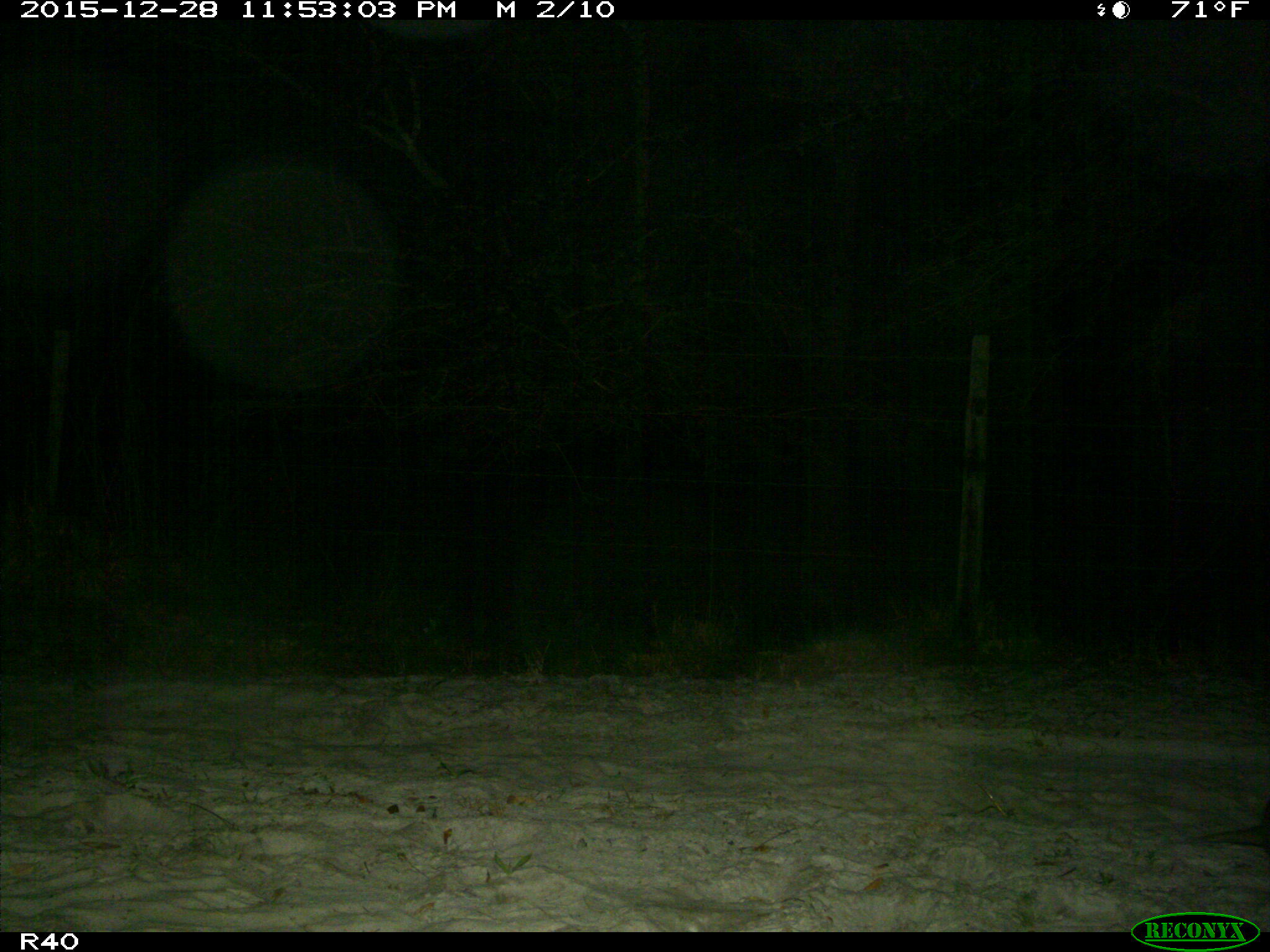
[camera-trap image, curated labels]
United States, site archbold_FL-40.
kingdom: Animalia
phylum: Chordata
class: Mammalia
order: Cingulata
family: Dasypodidae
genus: Dasypus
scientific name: Dasypus novemcinctus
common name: nine-banded armadillo